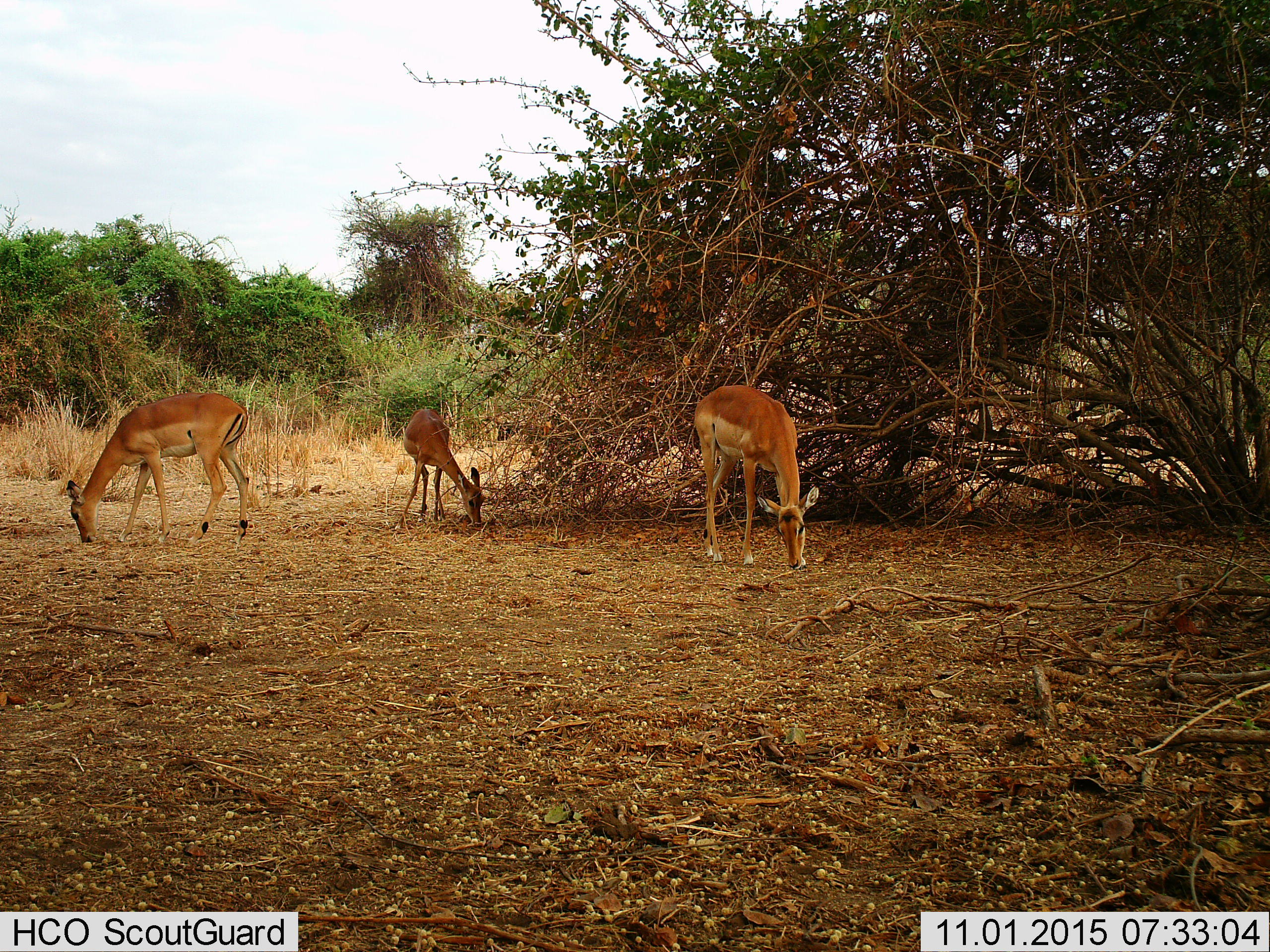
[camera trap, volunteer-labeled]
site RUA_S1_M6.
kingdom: Animalia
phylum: Chordata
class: Mammalia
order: Artiodactyla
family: Bovidae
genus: Aepyceros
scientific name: Aepyceros melampus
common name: impala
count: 3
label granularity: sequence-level